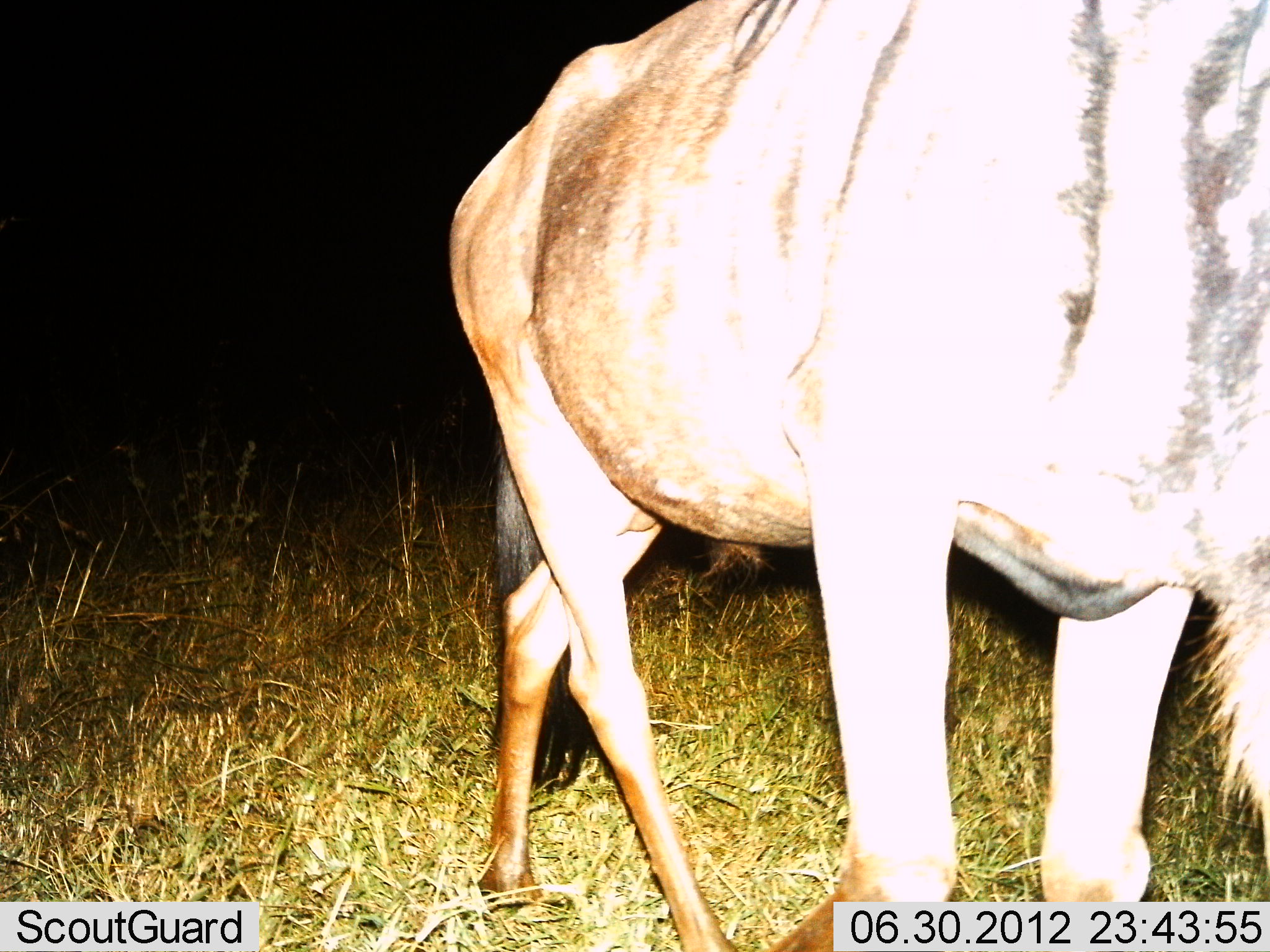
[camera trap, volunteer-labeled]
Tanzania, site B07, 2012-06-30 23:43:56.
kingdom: Animalia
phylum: Chordata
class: Mammalia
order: Artiodactyla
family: Bovidae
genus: Connochaetes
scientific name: Connochaetes taurinus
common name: blue wildebeest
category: wildebeest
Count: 1.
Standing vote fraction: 60%.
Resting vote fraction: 0%.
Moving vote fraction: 30%.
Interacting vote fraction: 0%.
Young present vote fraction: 0%.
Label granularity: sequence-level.